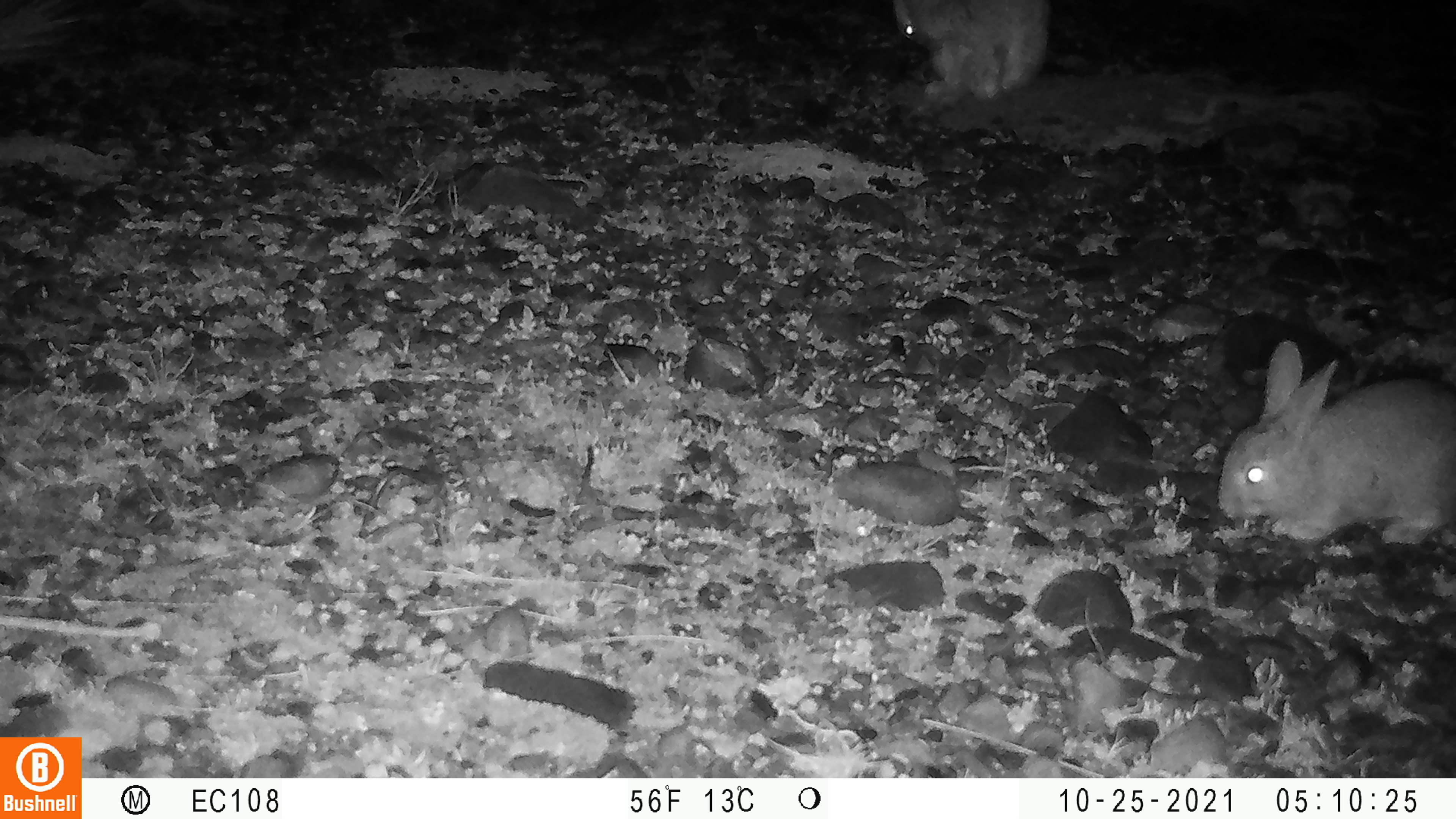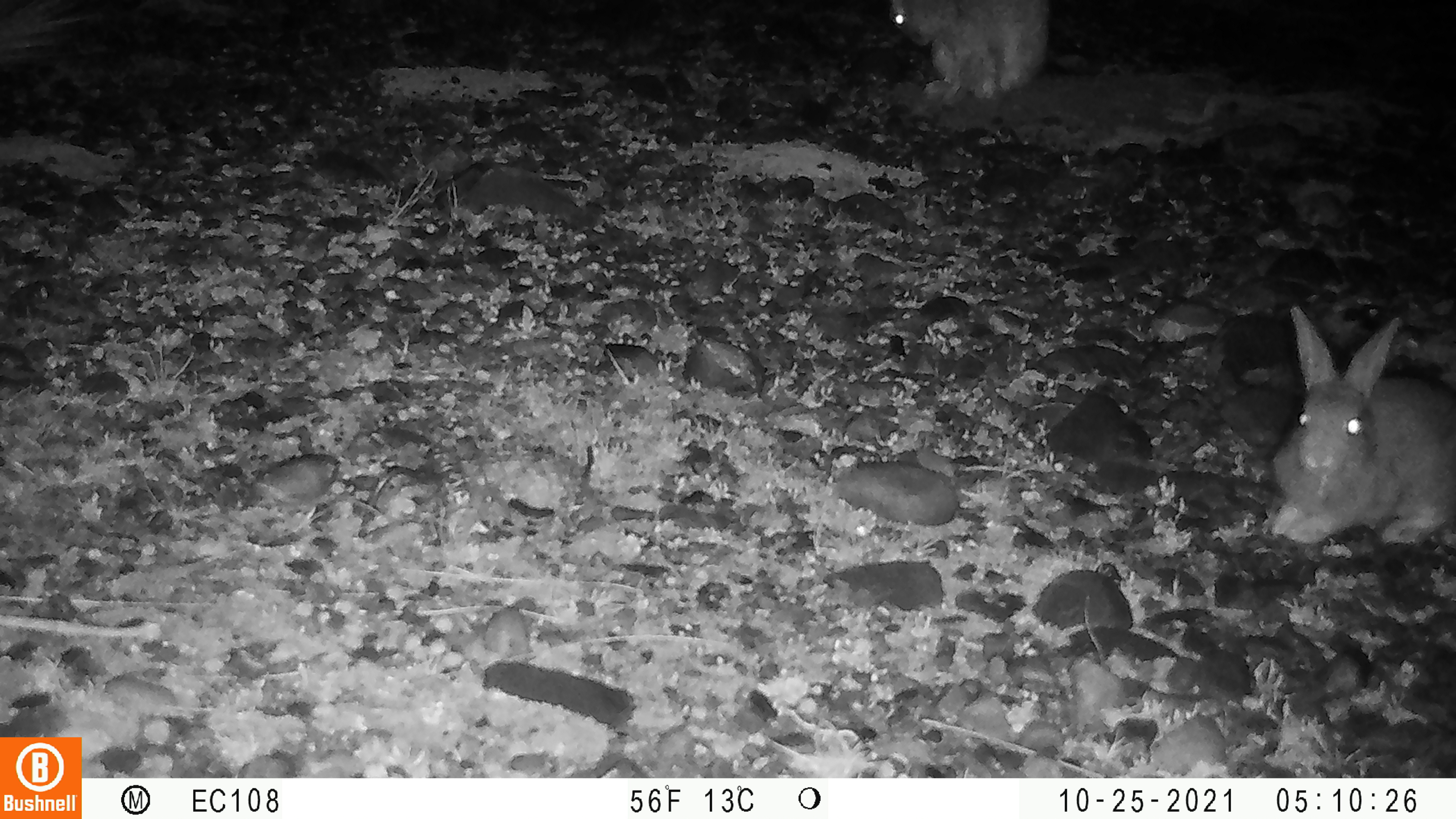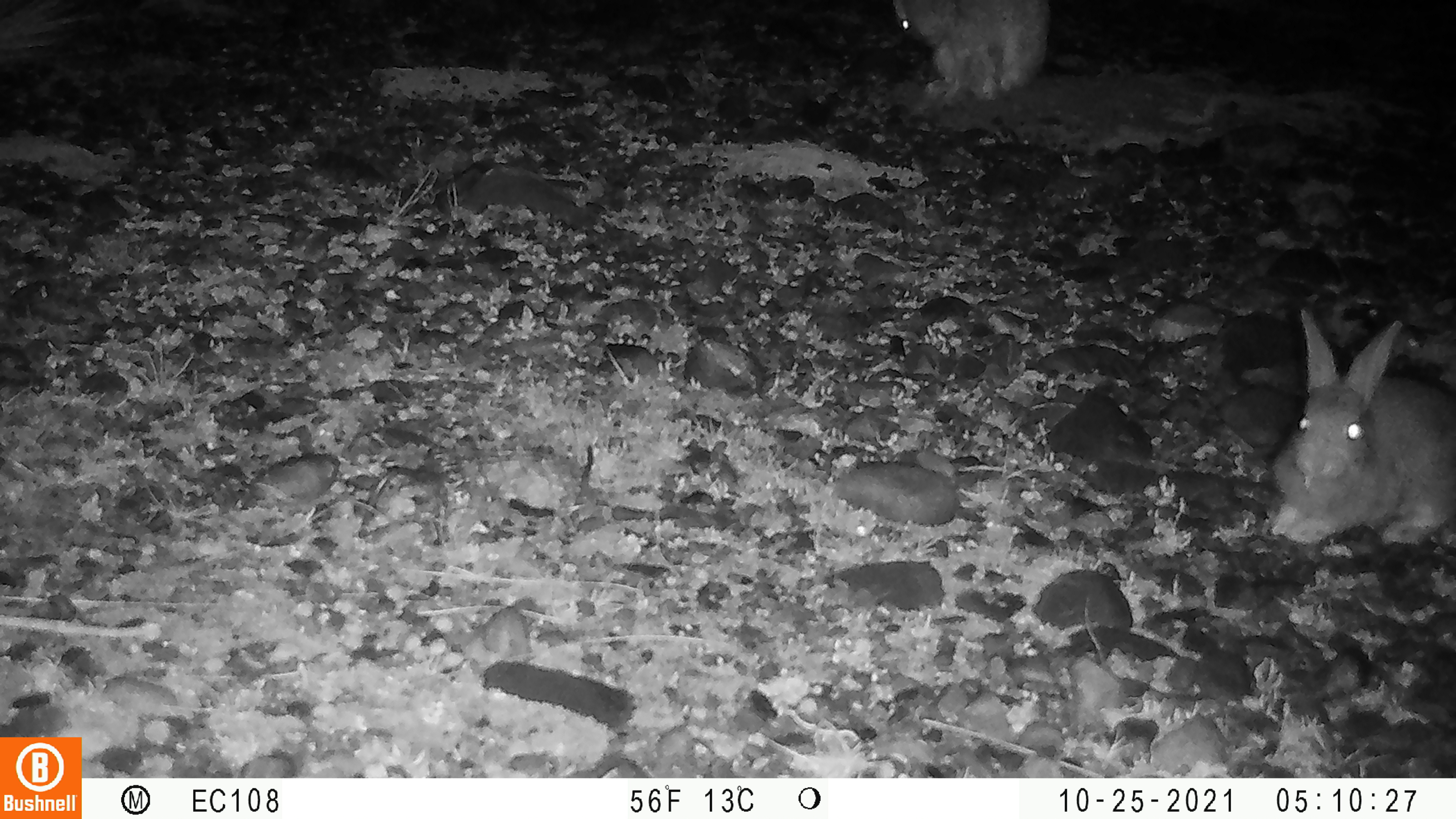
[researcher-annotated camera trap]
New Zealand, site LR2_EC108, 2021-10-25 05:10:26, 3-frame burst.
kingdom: Animalia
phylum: Chordata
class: Mammalia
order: Lagomorpha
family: Leporidae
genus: Oryctolagus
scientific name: Oryctolagus cuniculus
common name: european rabbit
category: rabbit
Rabbit (european rabbit) (Oryctolagus cuniculus).